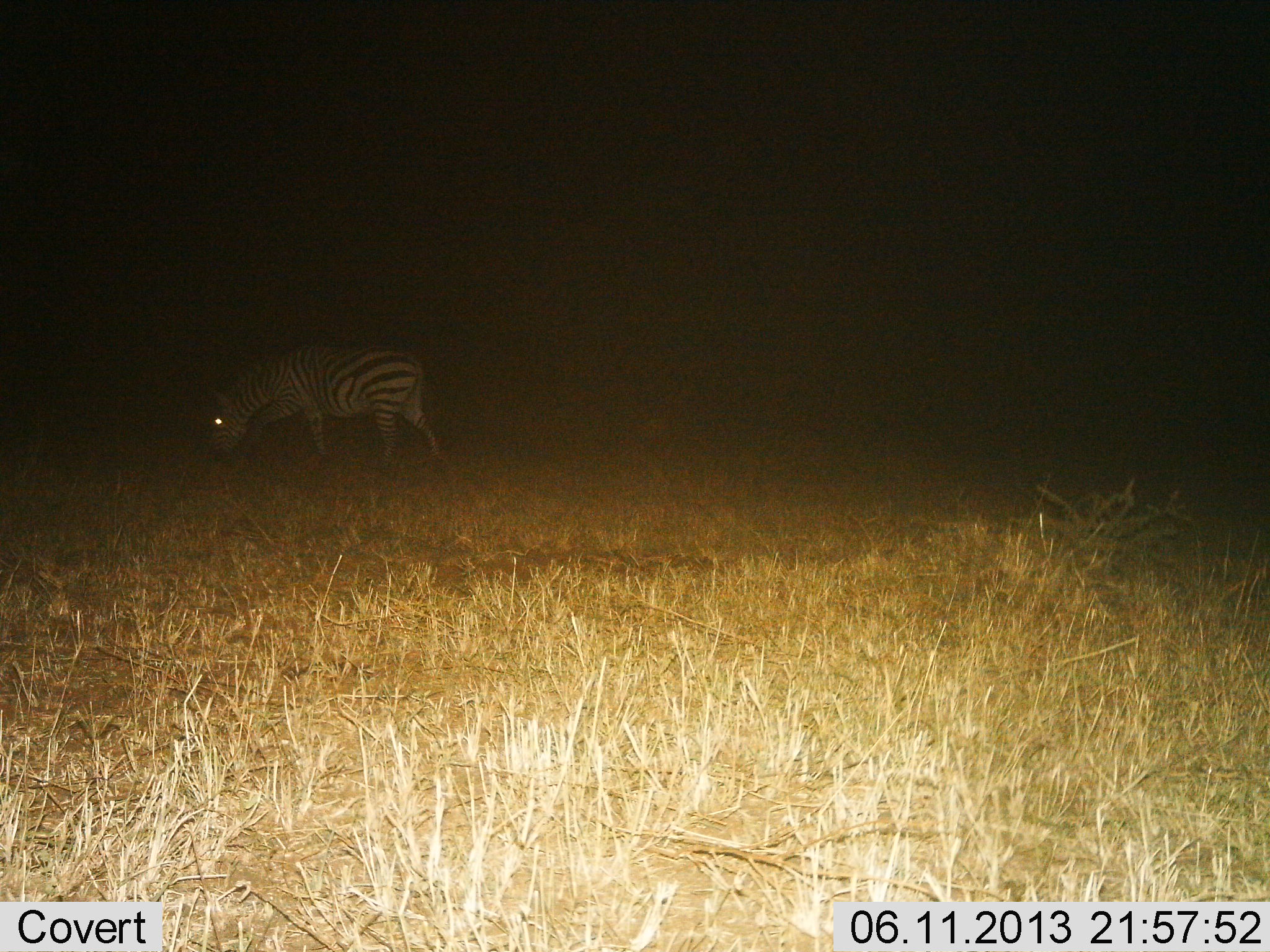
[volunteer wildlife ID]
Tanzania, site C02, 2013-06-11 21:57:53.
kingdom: Animalia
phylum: Chordata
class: Mammalia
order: Perissodactyla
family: Equidae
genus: Equus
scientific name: Equus quagga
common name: plains zebra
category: zebra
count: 1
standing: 30%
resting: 0%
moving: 20%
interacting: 0%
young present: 0%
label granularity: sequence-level